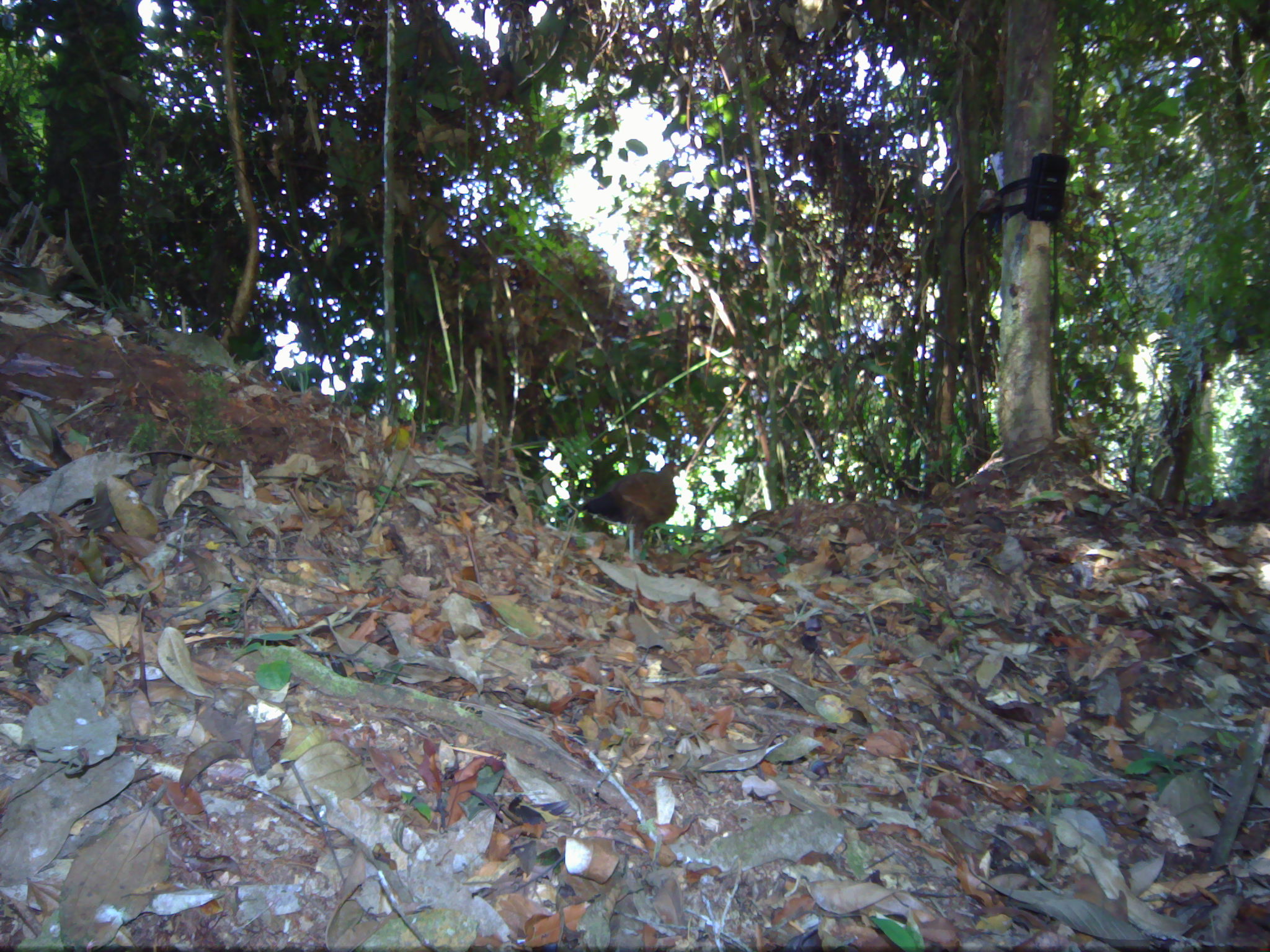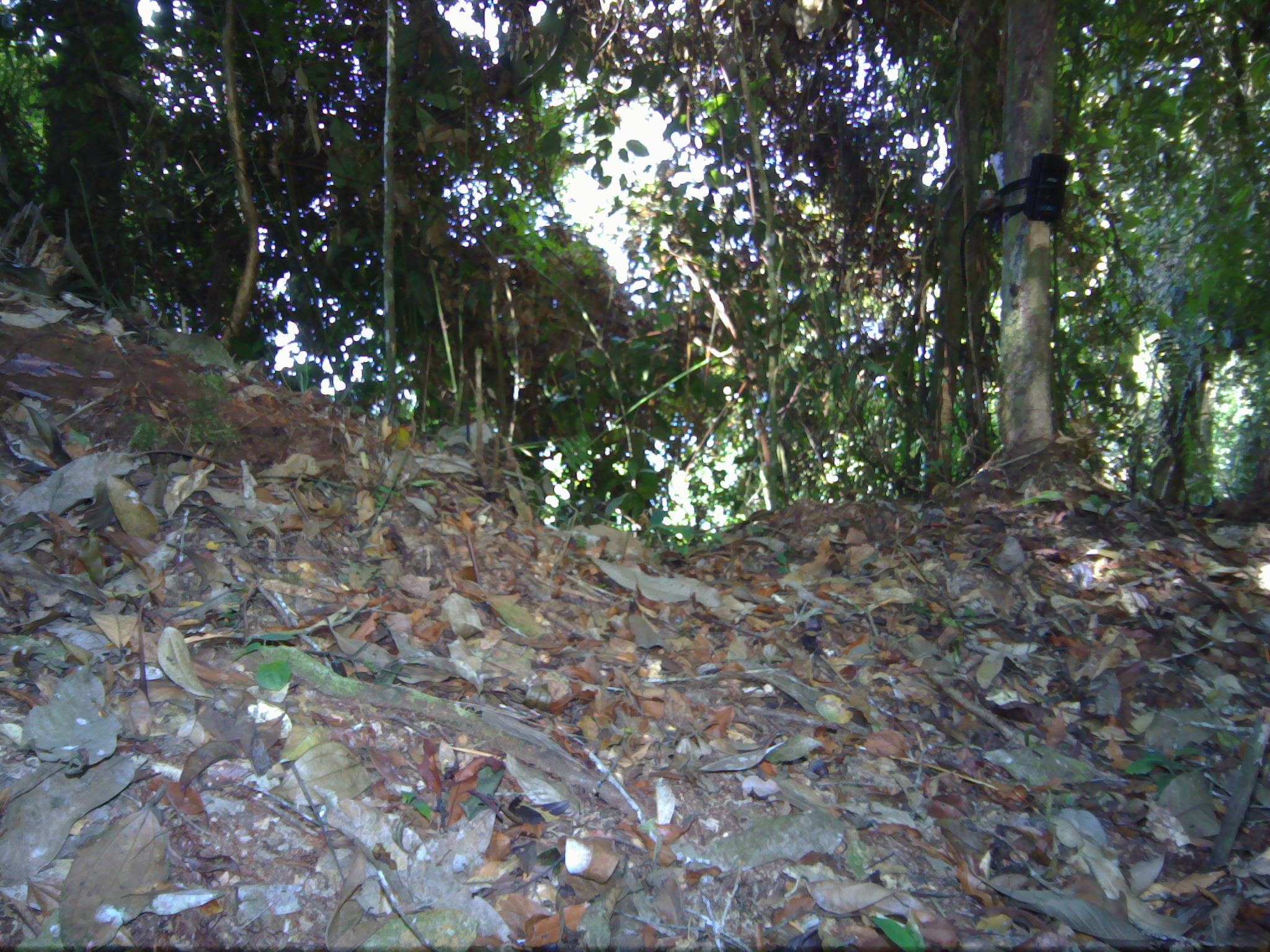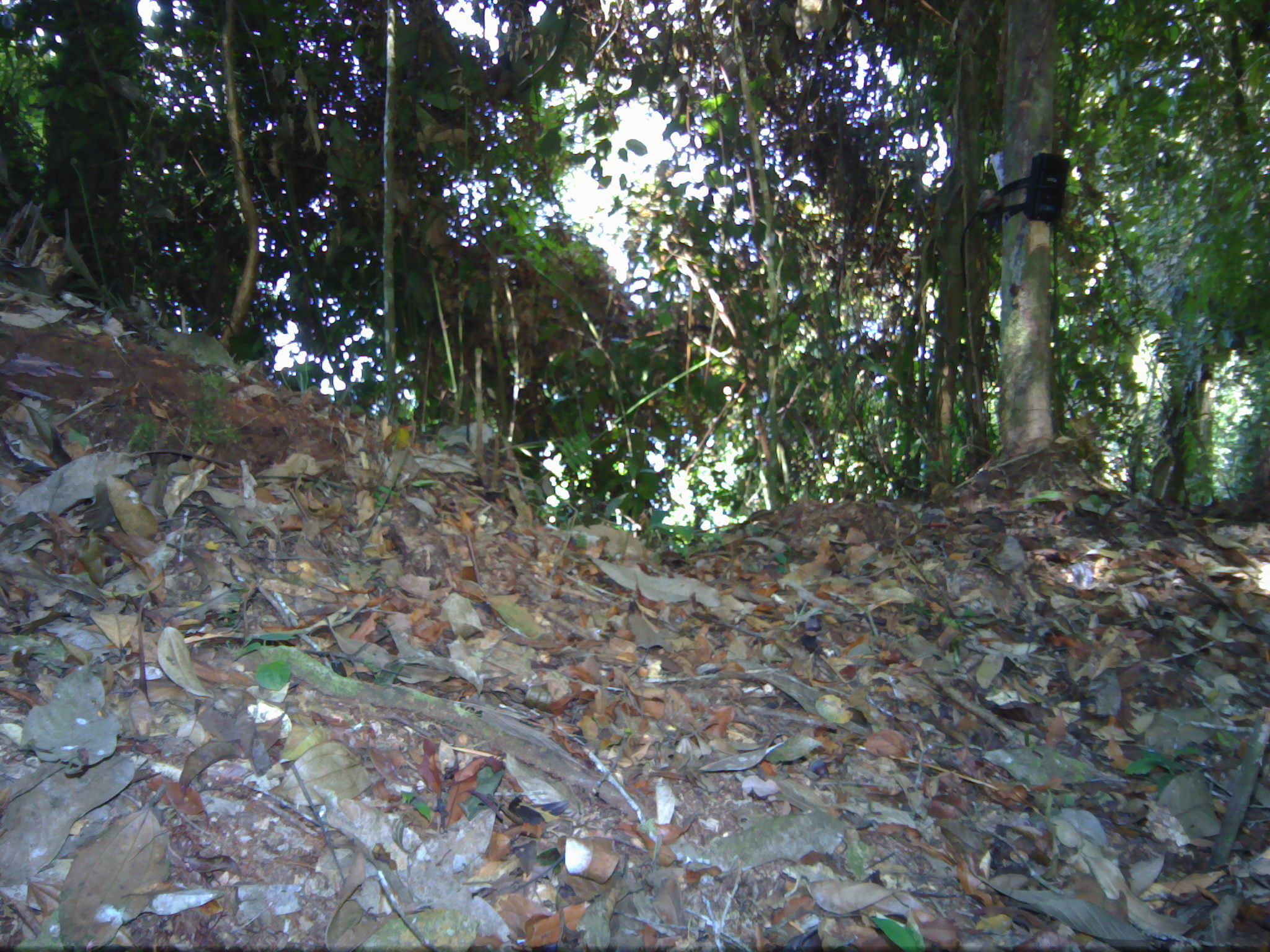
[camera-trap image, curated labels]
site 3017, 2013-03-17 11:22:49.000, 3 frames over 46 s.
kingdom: Animalia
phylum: Chordata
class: Aves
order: Galliformes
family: Phasianidae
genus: Lophura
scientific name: Lophura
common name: gallopheasants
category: lophura sp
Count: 1.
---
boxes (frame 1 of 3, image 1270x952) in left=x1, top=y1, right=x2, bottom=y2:
lophura sp: left=576, top=460, right=681, bottom=561